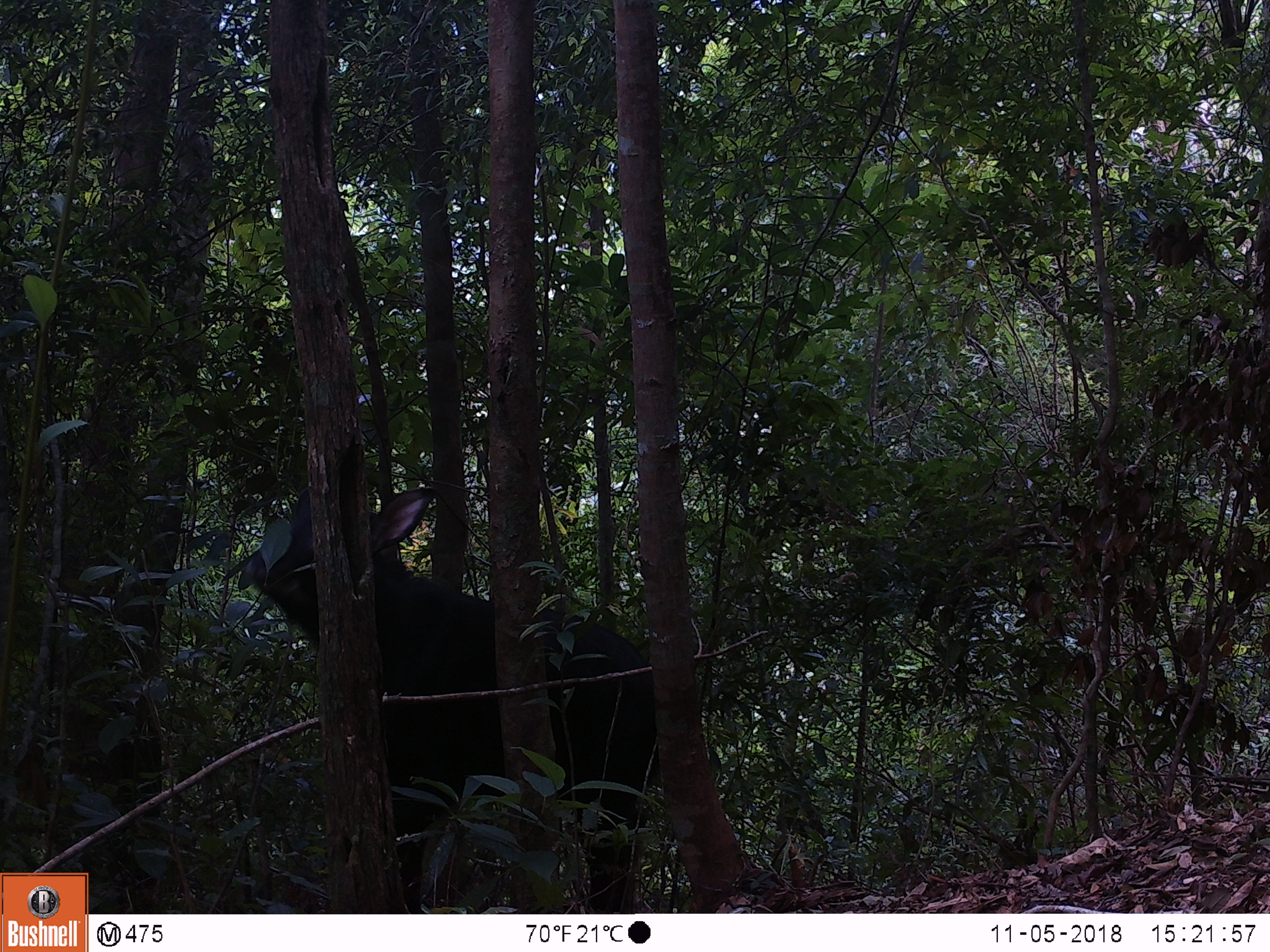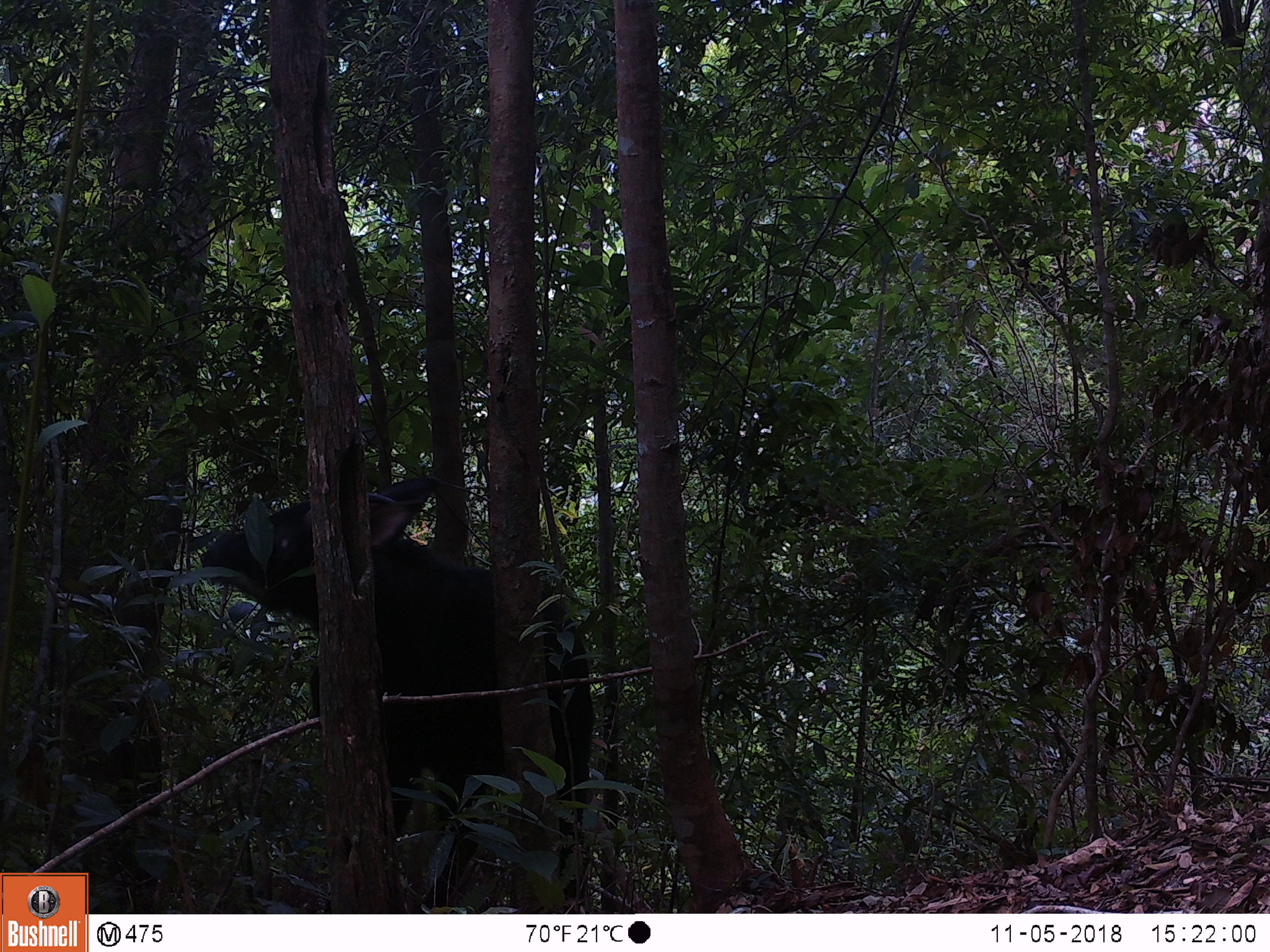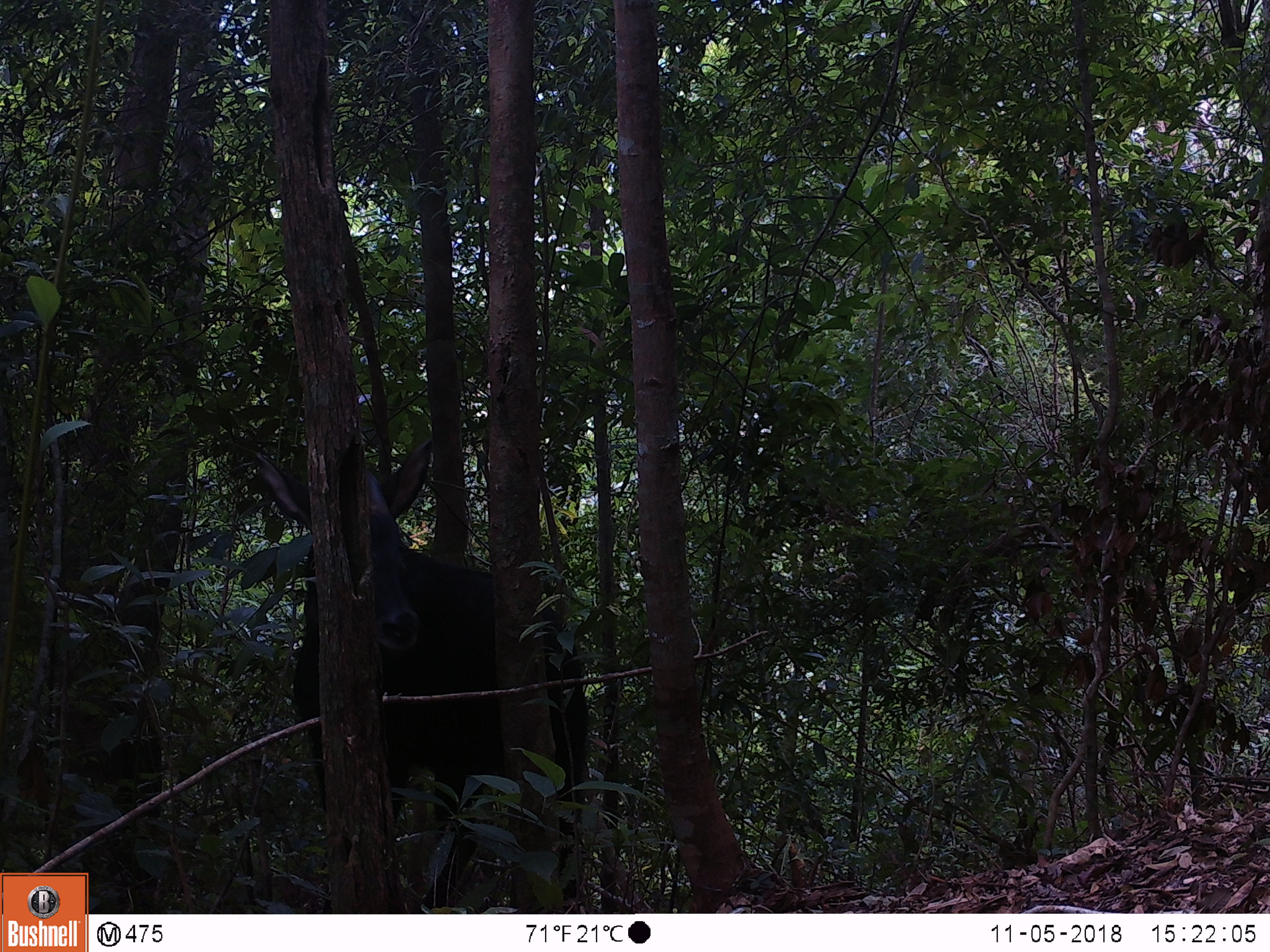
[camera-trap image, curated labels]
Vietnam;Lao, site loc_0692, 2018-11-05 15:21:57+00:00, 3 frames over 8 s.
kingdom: Animalia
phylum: Chordata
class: Mammalia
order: Artiodactyla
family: Bovidae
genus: Capricornis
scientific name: Capricornis sumatraensis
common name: chinese serow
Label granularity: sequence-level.